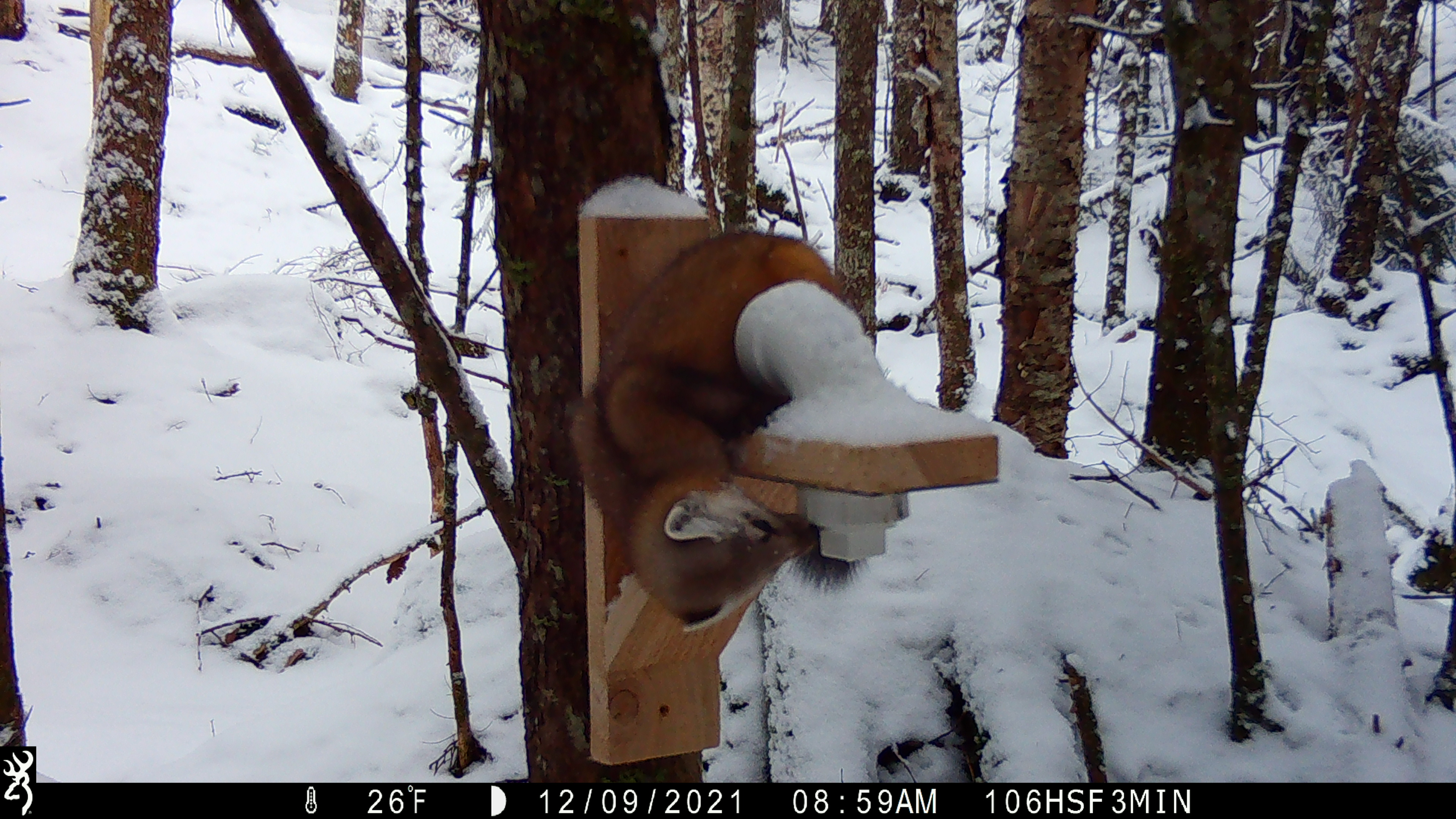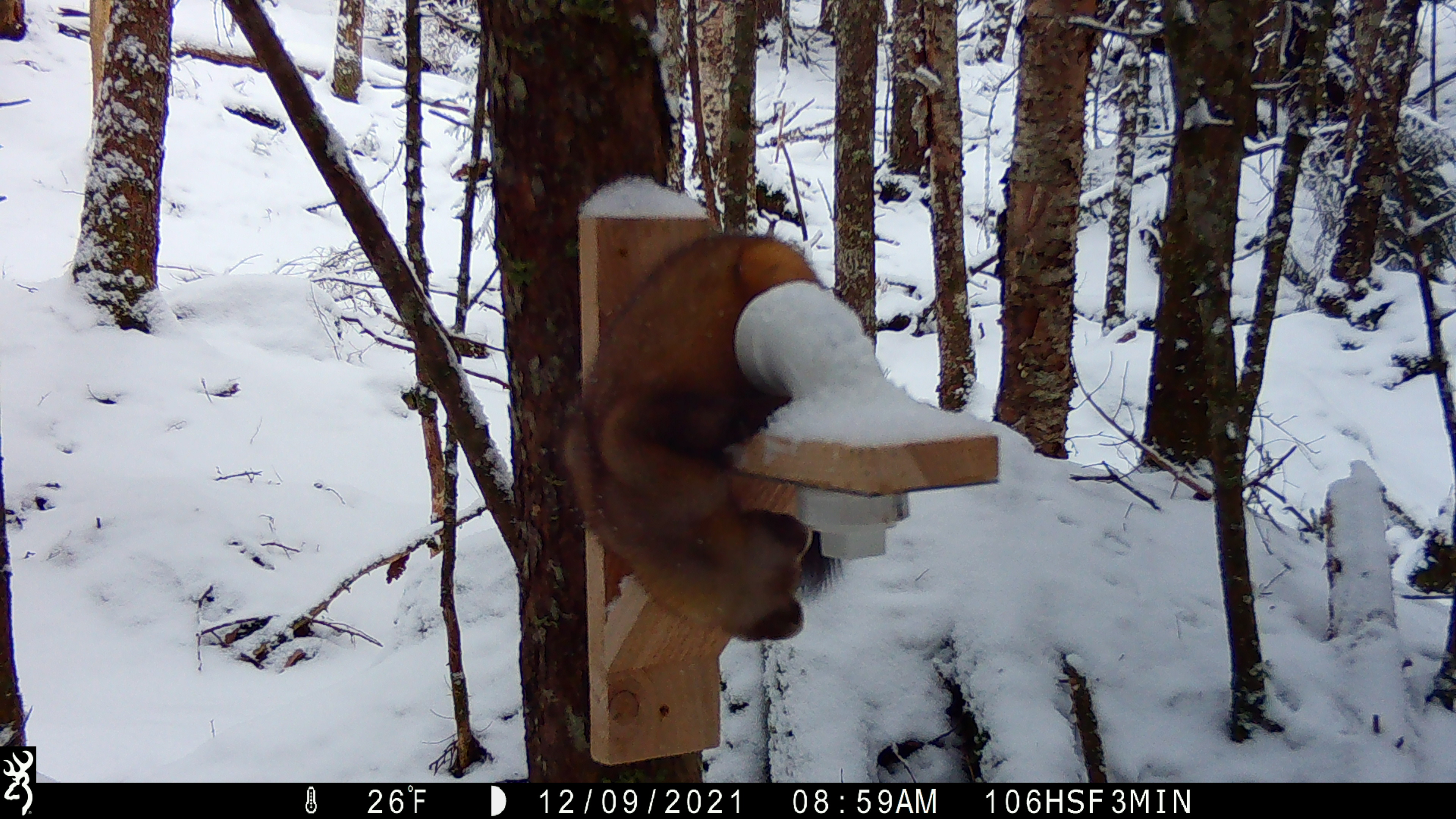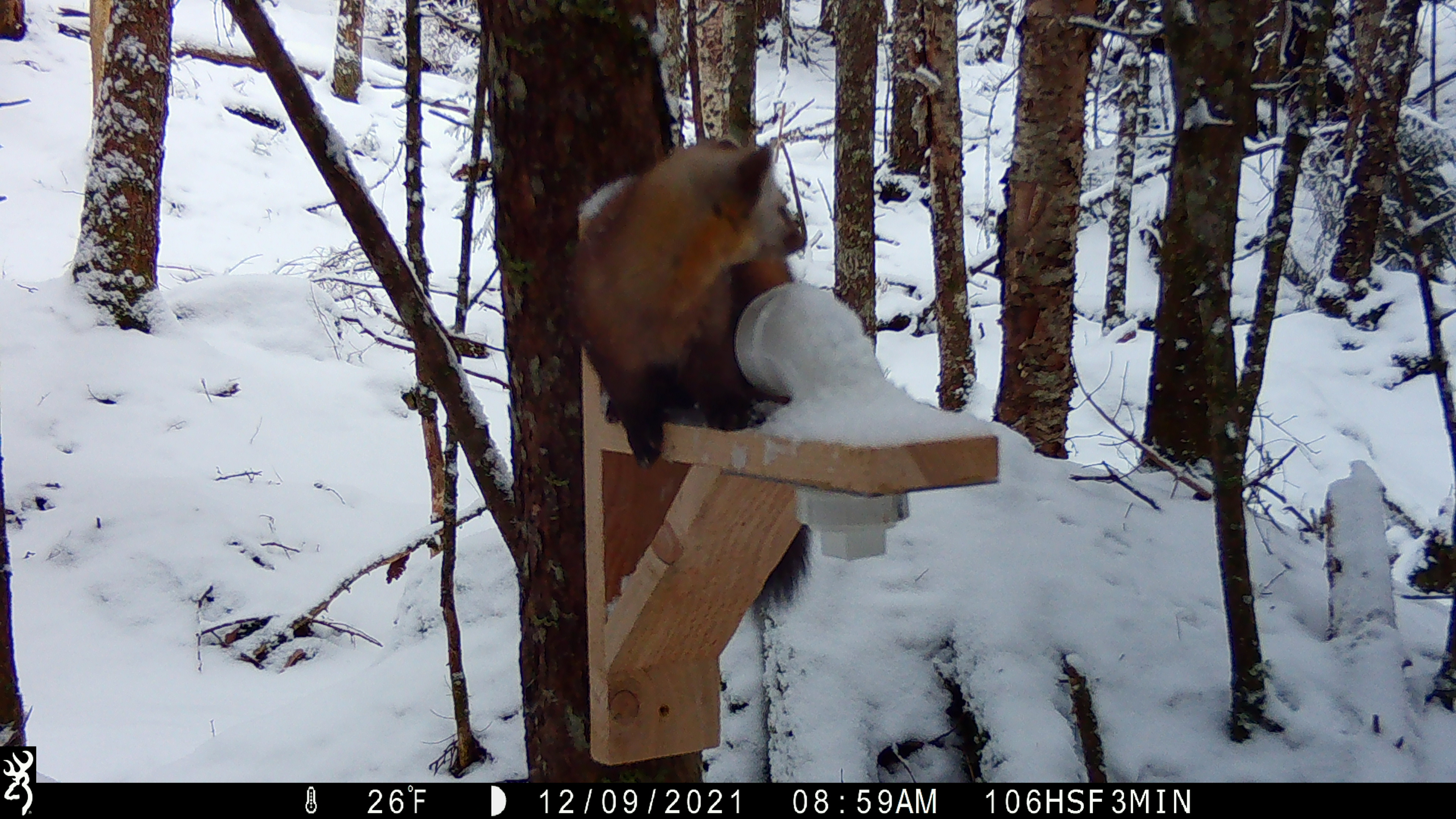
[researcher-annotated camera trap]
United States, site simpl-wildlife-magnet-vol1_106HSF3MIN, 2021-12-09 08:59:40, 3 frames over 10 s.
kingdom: Animalia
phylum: Chordata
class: Mammalia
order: Carnivora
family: Mustelidae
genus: Martes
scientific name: Martes americana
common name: american marten